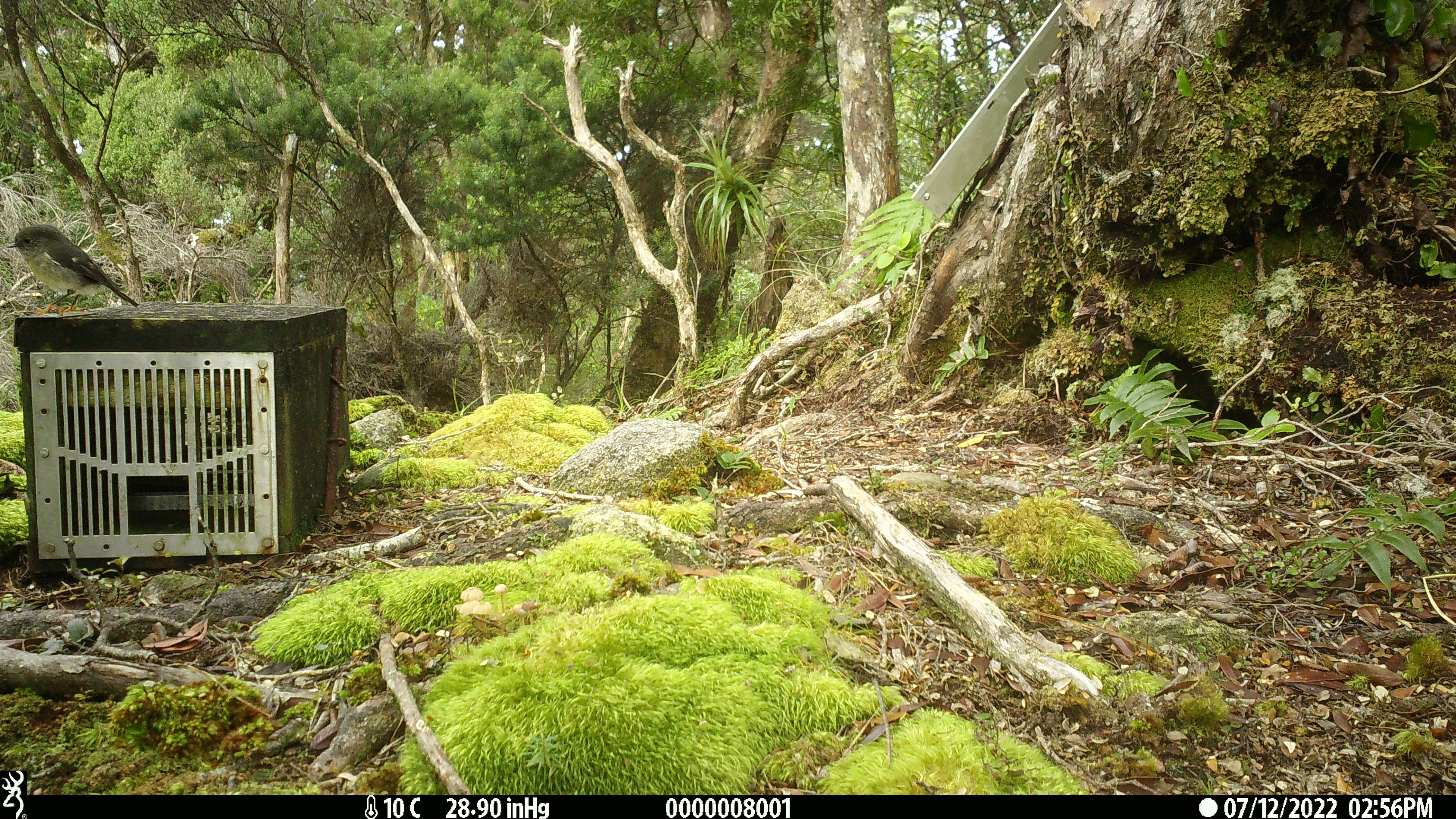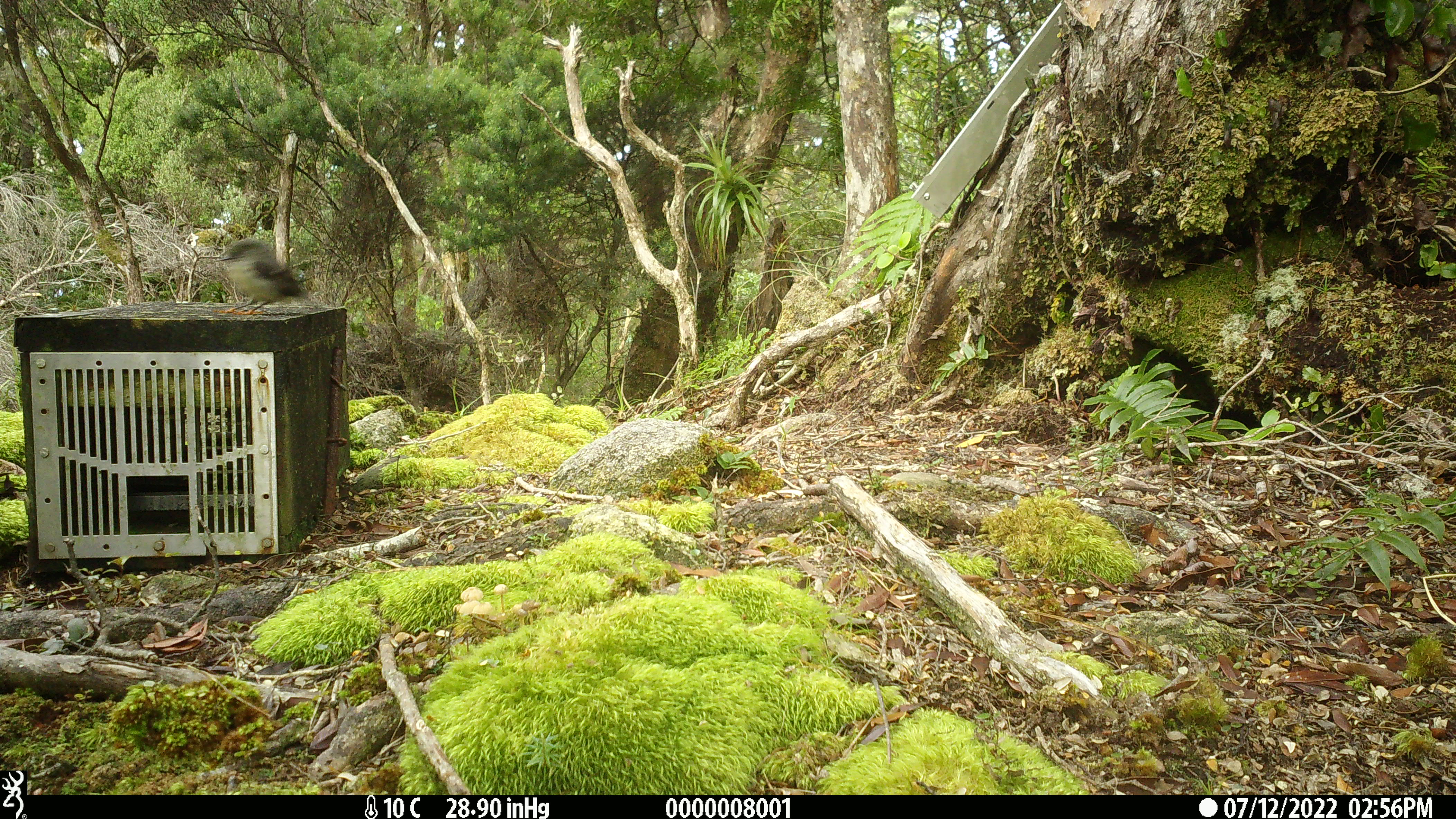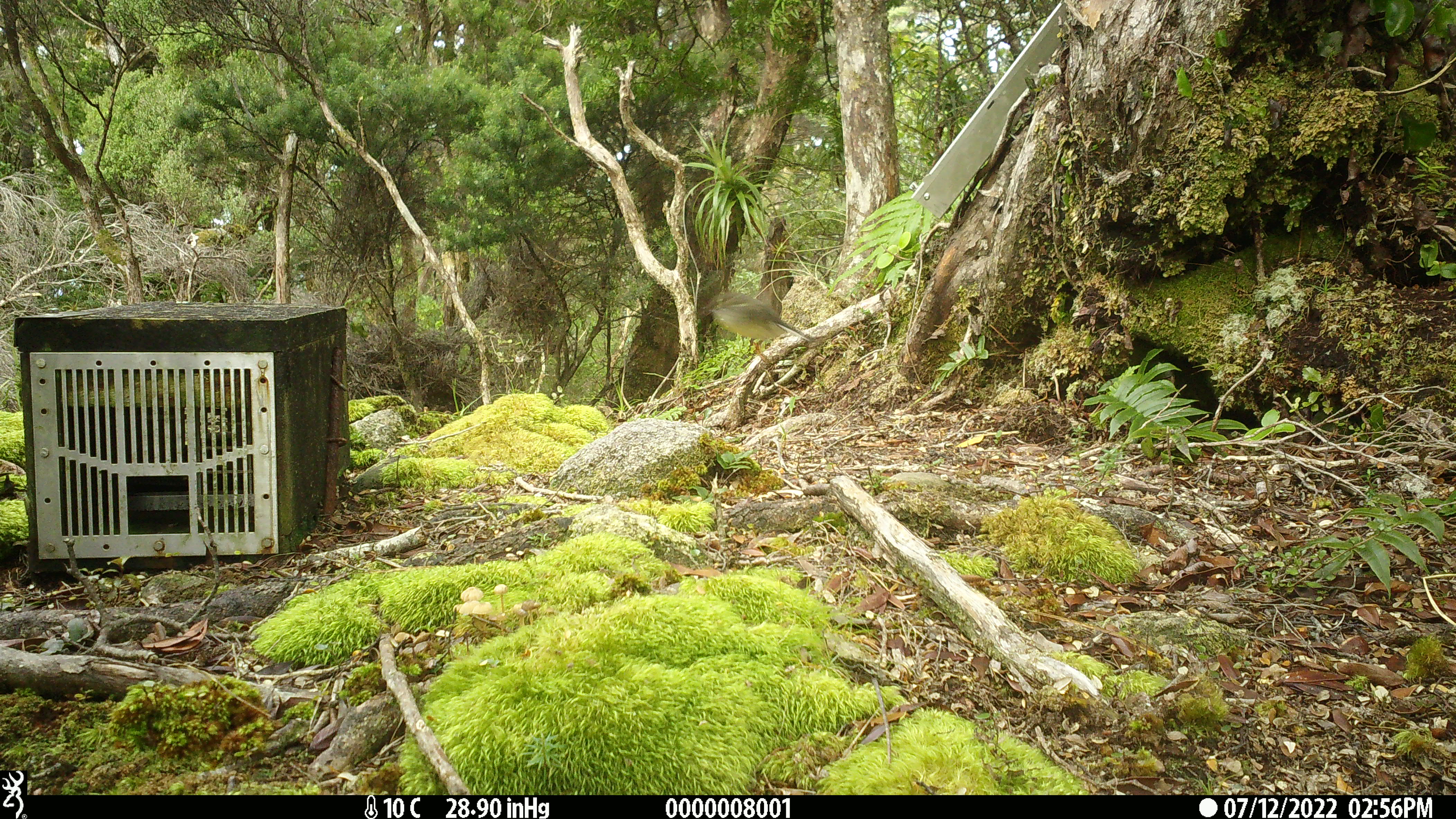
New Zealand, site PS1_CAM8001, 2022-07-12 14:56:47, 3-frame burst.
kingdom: Animalia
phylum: Chordata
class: Aves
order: Passeriformes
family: Petroicidae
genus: Petroica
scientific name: Petroica macrocephala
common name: tomtit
Tomtit (Petroica macrocephala).